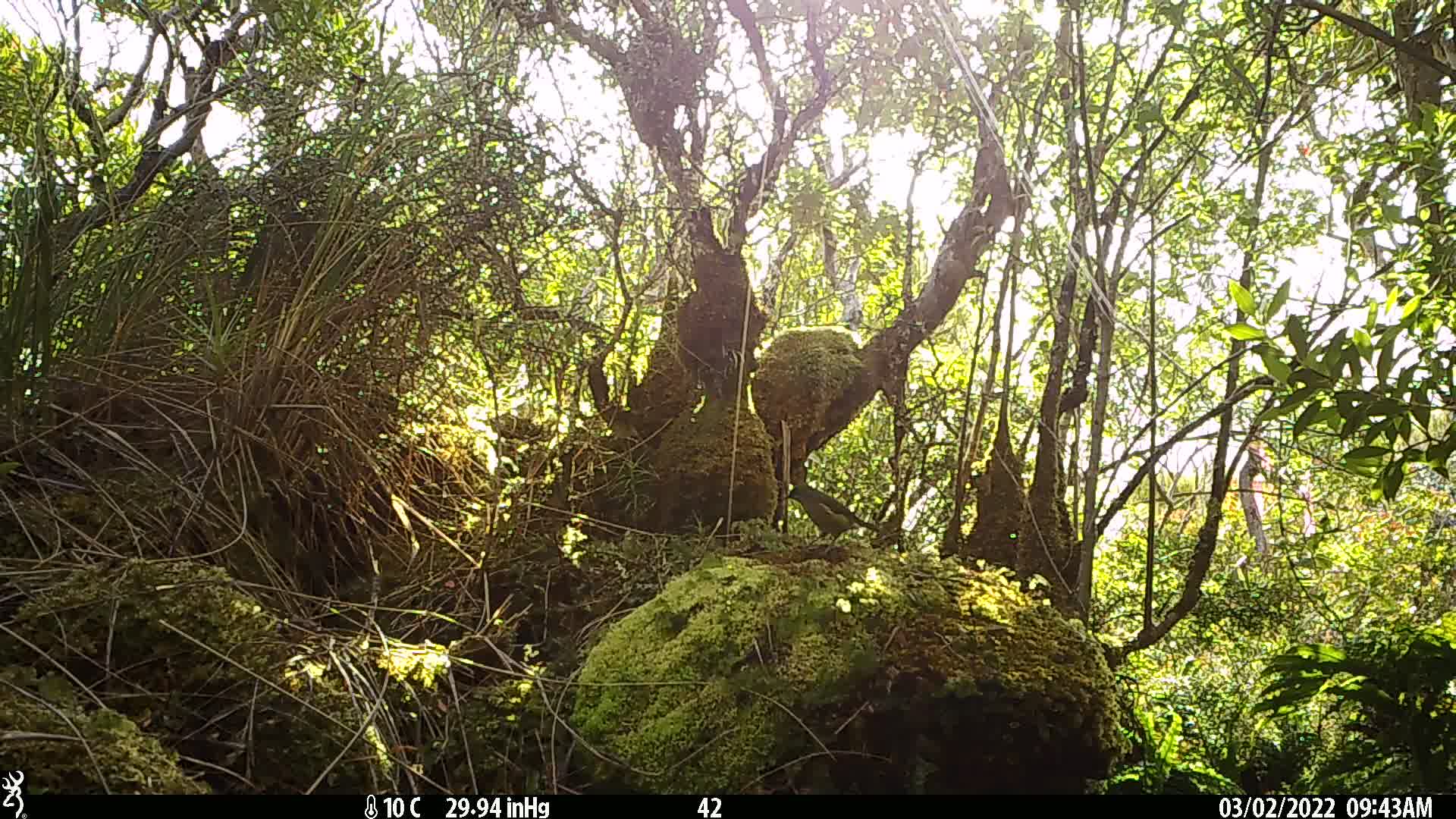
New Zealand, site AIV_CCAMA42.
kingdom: Animalia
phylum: Chordata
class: Aves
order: Passeriformes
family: Meliphagidae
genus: Anthornis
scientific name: Anthornis melanura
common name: new zealand bellbird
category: bellbird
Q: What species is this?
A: Bellbird (new zealand bellbird) (Anthornis melanura).